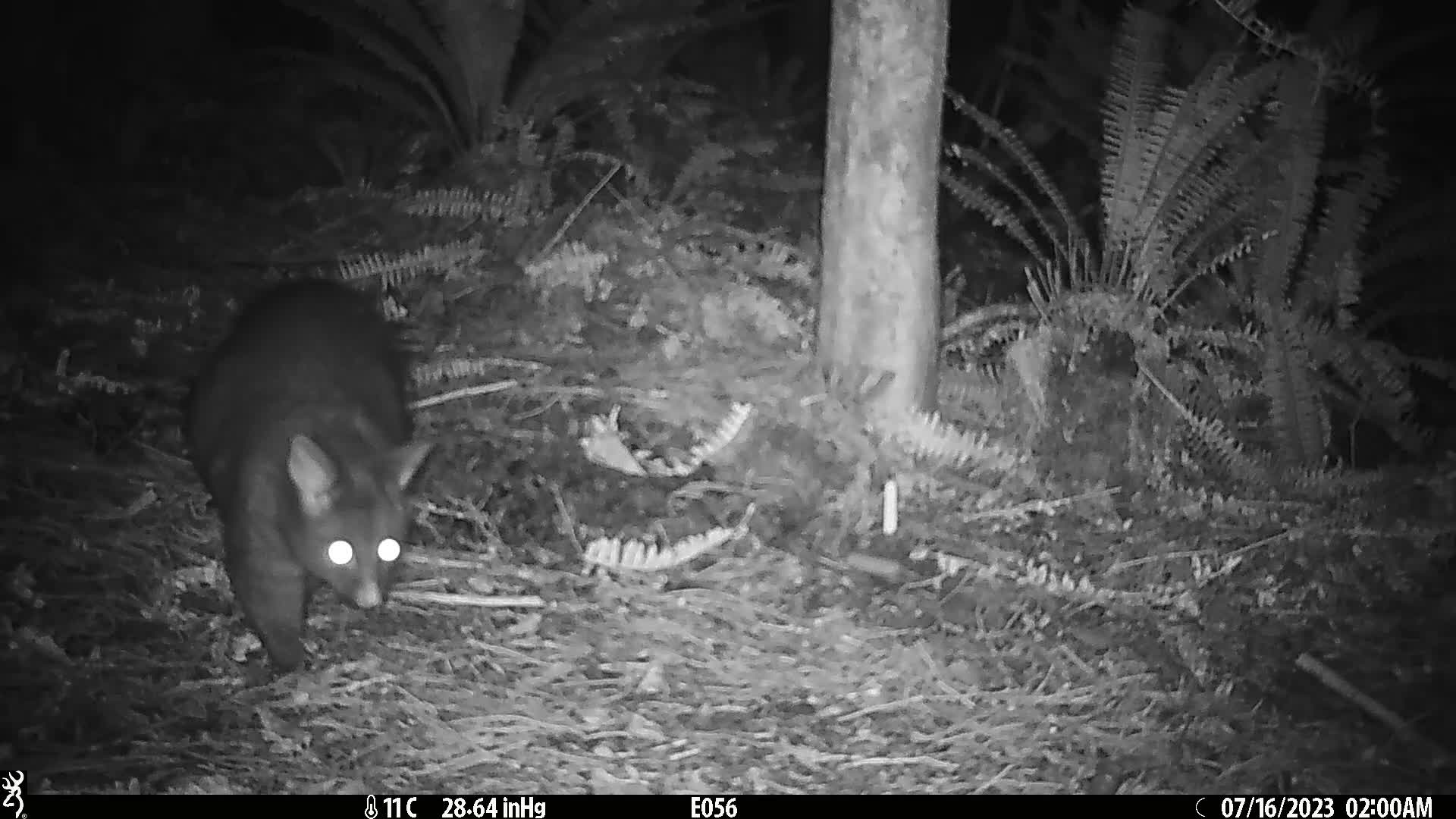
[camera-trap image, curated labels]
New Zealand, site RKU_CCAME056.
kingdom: Animalia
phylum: Chordata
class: Mammalia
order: Diprotodontia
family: Phalangeridae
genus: Trichosurus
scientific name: Trichosurus vulpecula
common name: common brushtail possum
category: possum